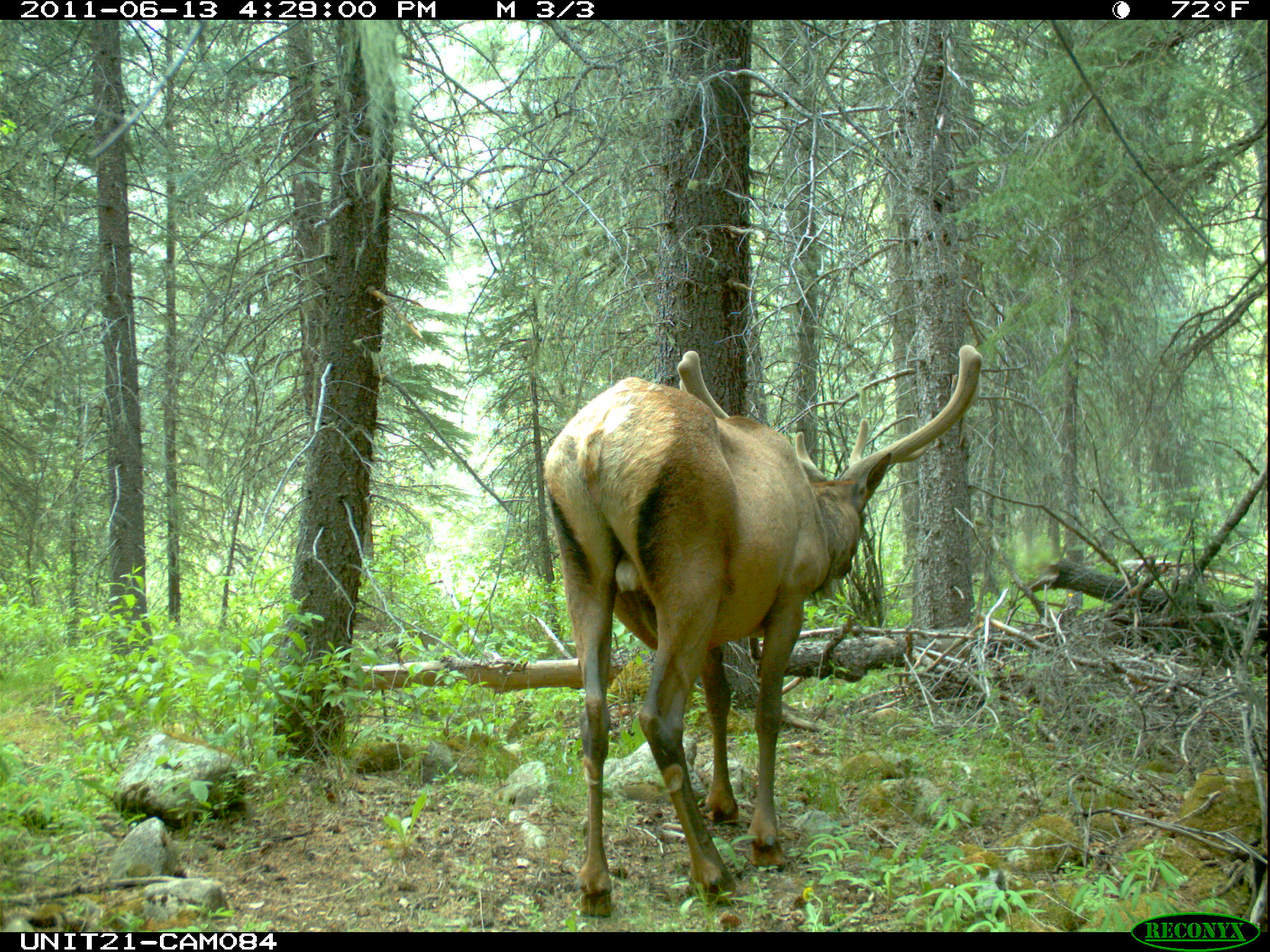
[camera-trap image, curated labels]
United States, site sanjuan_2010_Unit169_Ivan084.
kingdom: Animalia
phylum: Chordata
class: Mammalia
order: Artiodactyla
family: Cervidae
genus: Cervus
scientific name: Cervus elaphus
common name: red deer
Cervus elaphus (red deer).